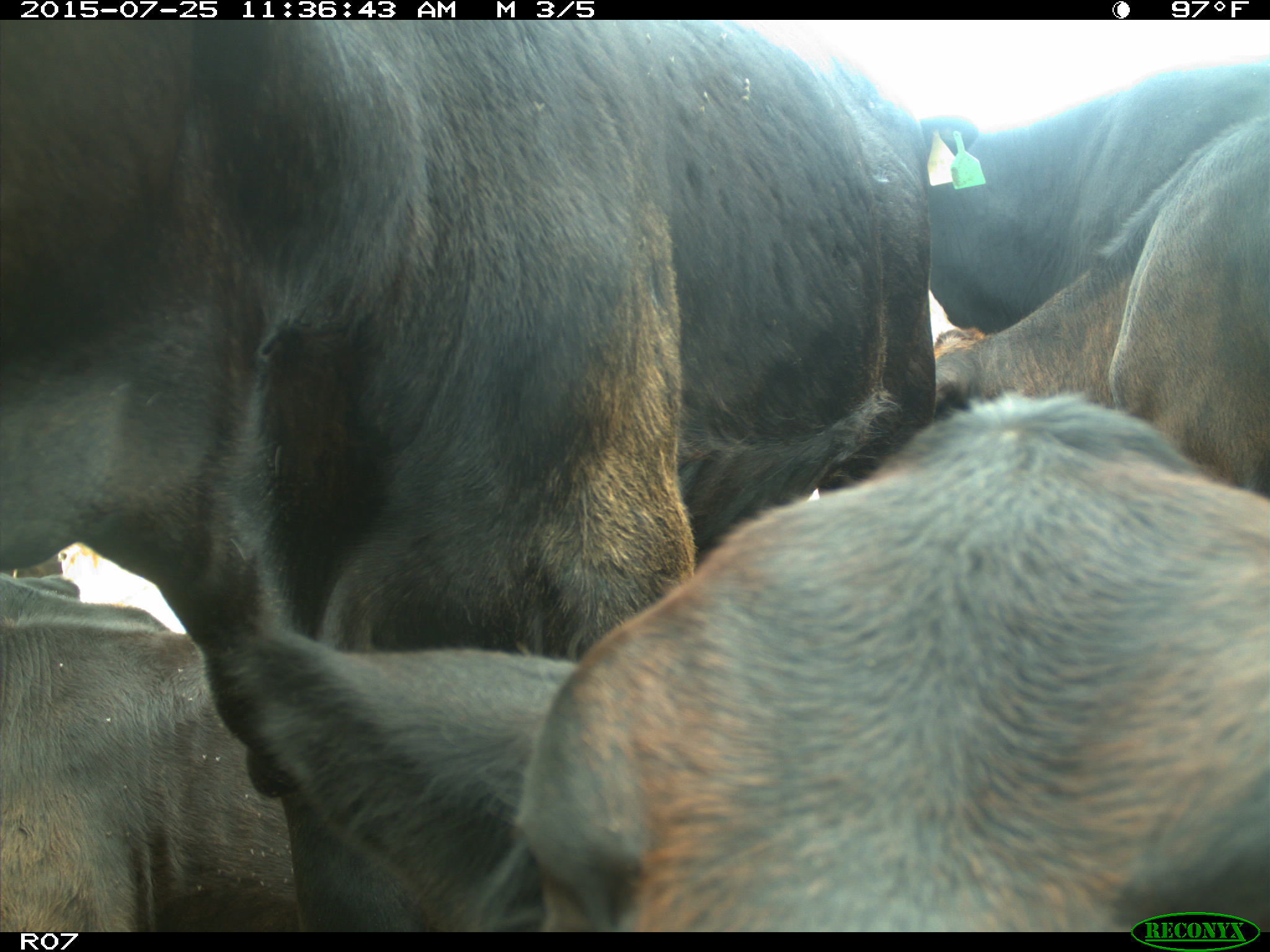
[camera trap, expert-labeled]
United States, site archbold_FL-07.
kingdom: Animalia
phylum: Chordata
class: Mammalia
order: Artiodactyla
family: Bovidae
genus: Bos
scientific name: Bos taurus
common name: domestic cow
Bos taurus (domestic cow).